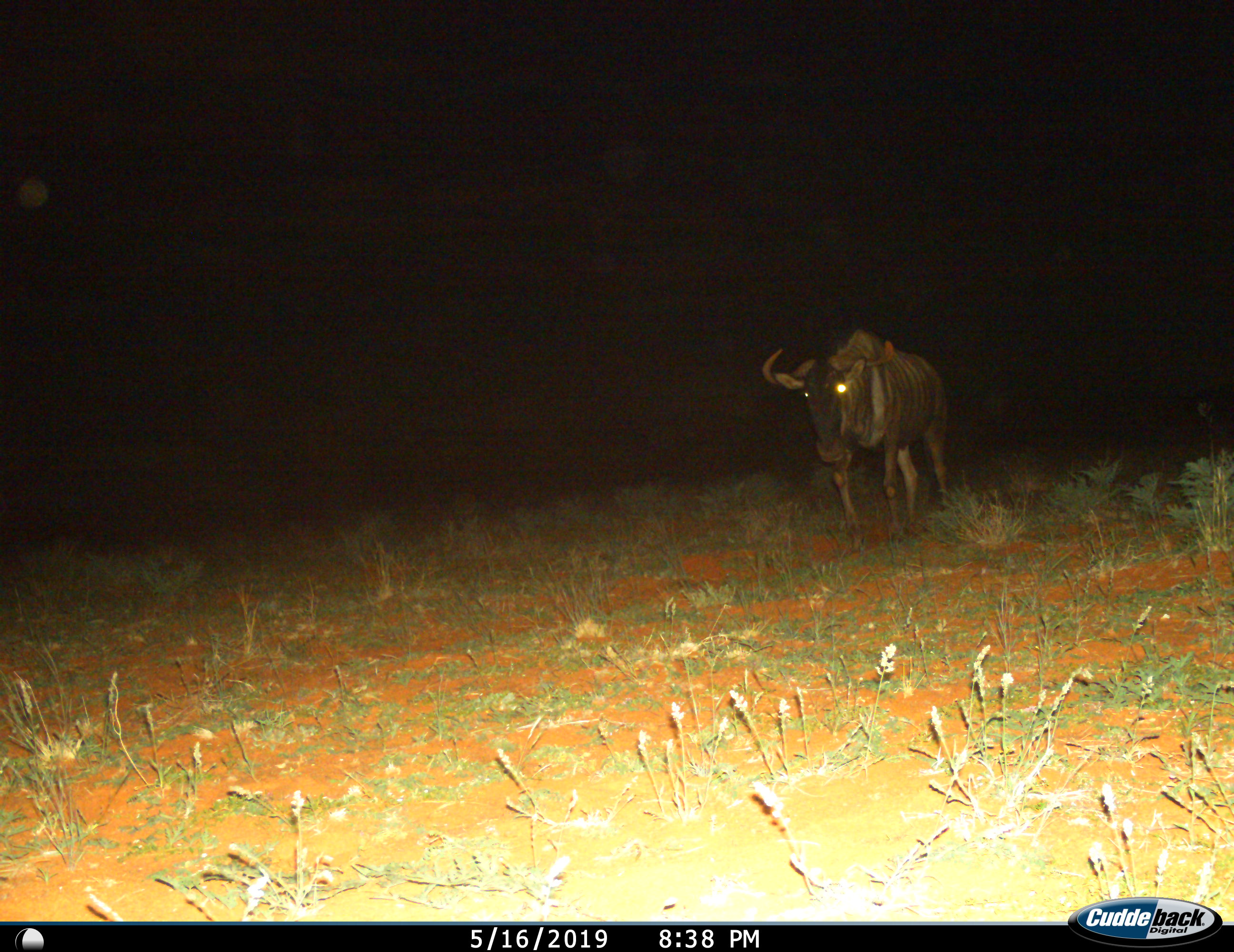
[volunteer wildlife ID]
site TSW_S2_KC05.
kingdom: Animalia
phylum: Chordata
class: Mammalia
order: Artiodactyla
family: Bovidae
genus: Connochaetes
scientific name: Connochaetes taurinus taurinus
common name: blue wildebeest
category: wildebeestblue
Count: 1.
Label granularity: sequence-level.